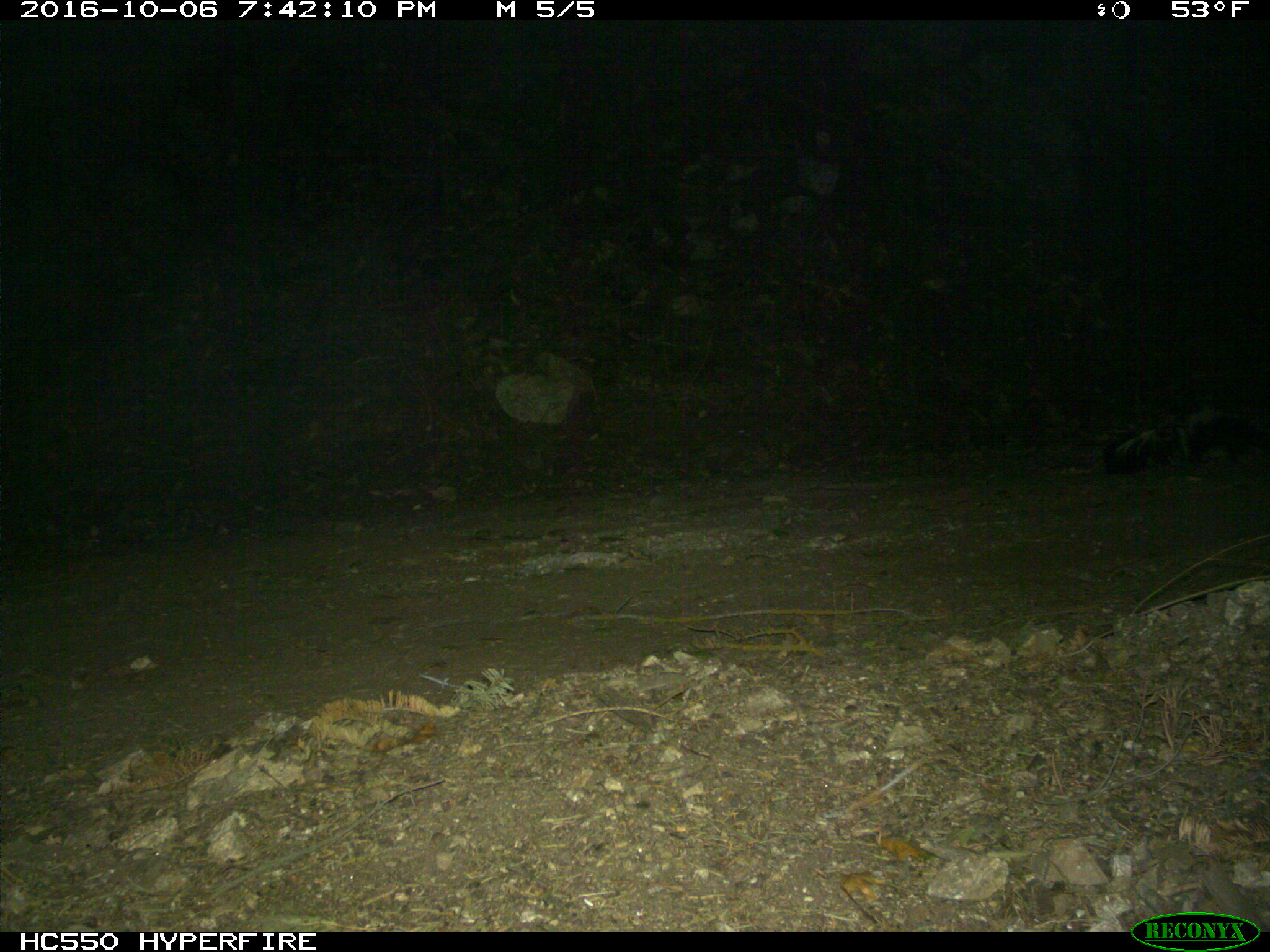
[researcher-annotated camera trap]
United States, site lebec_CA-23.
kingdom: Animalia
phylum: Chordata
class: Mammalia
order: Carnivora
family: Mephitidae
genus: Mephitis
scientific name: Mephitis mephitis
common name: striped skunk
Mephitis mephitis (striped skunk).